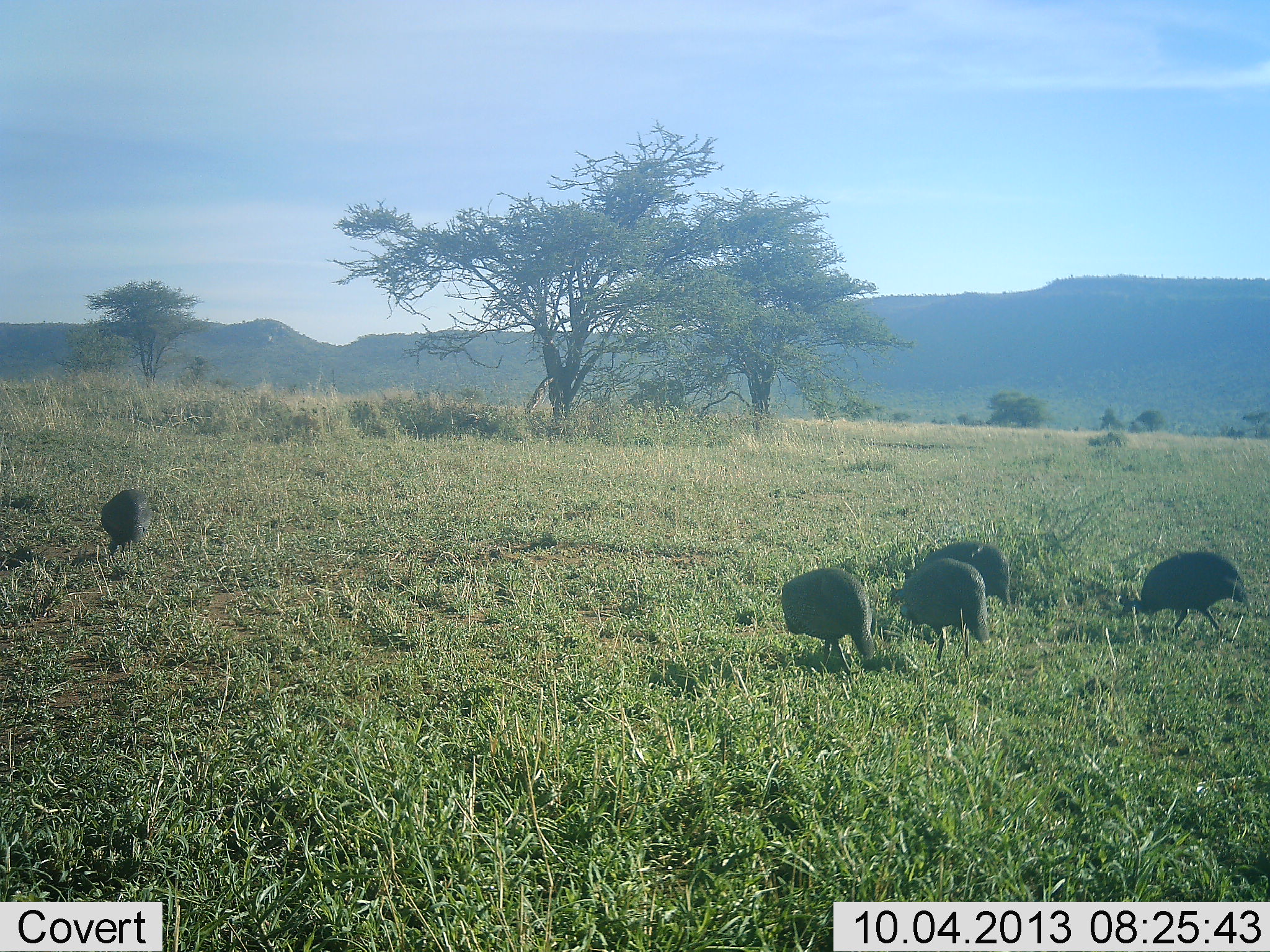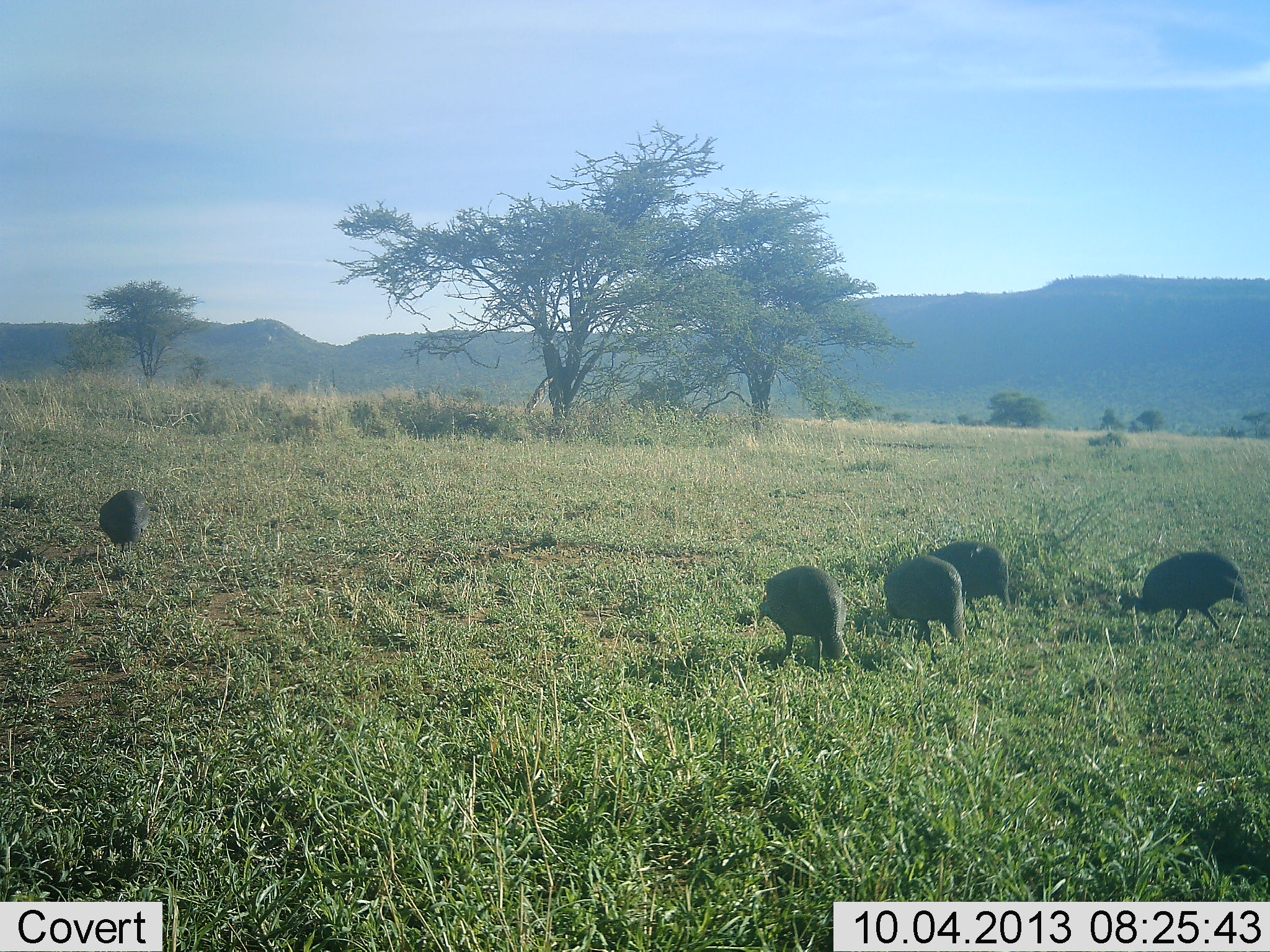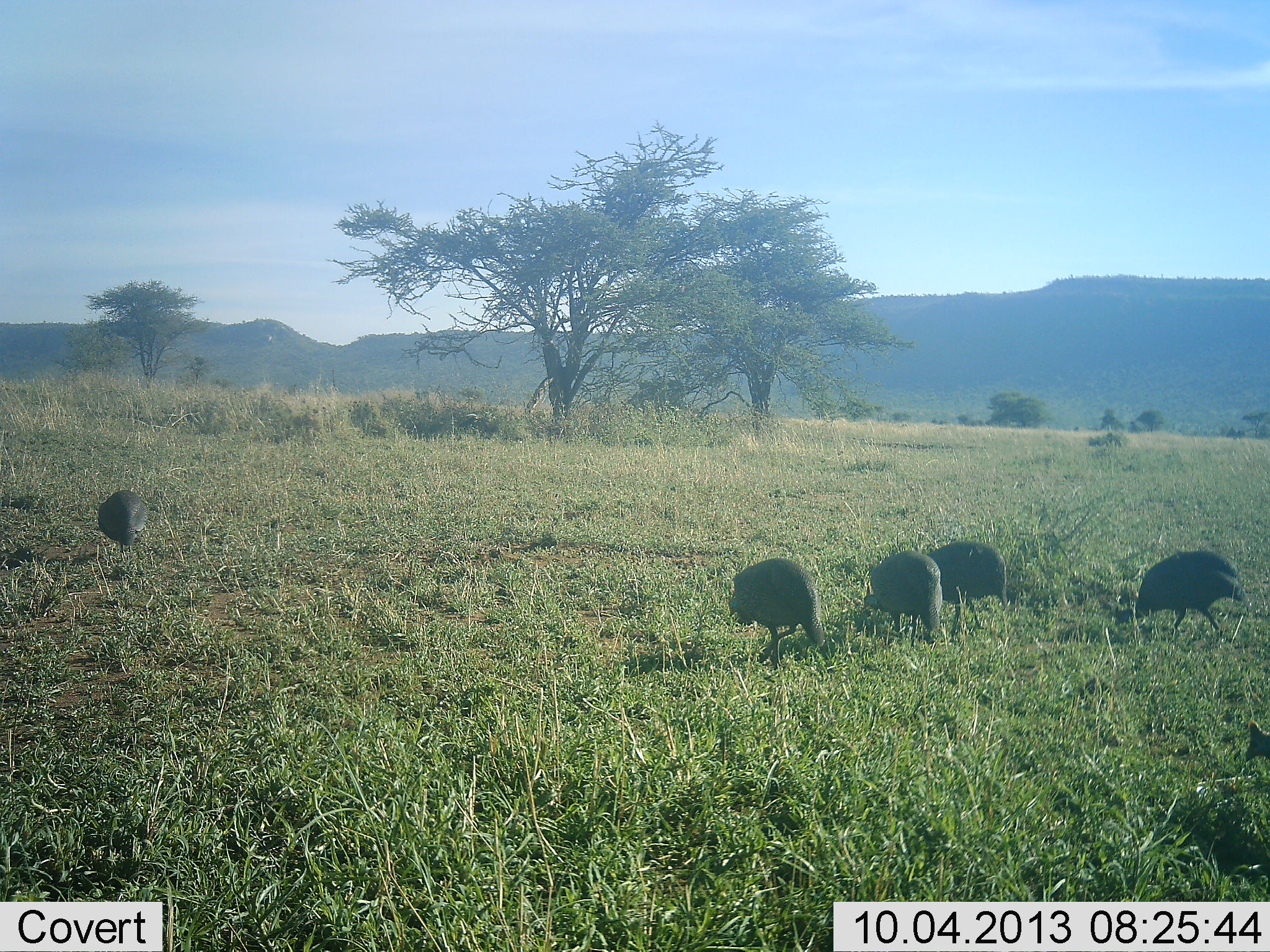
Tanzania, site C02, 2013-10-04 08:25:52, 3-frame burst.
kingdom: Animalia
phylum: Chordata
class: Aves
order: Galliformes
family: Numididae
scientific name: Numididae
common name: guinea fowl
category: guineafowl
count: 6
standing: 0%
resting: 0%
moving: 50%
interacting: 0%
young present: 0%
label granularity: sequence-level